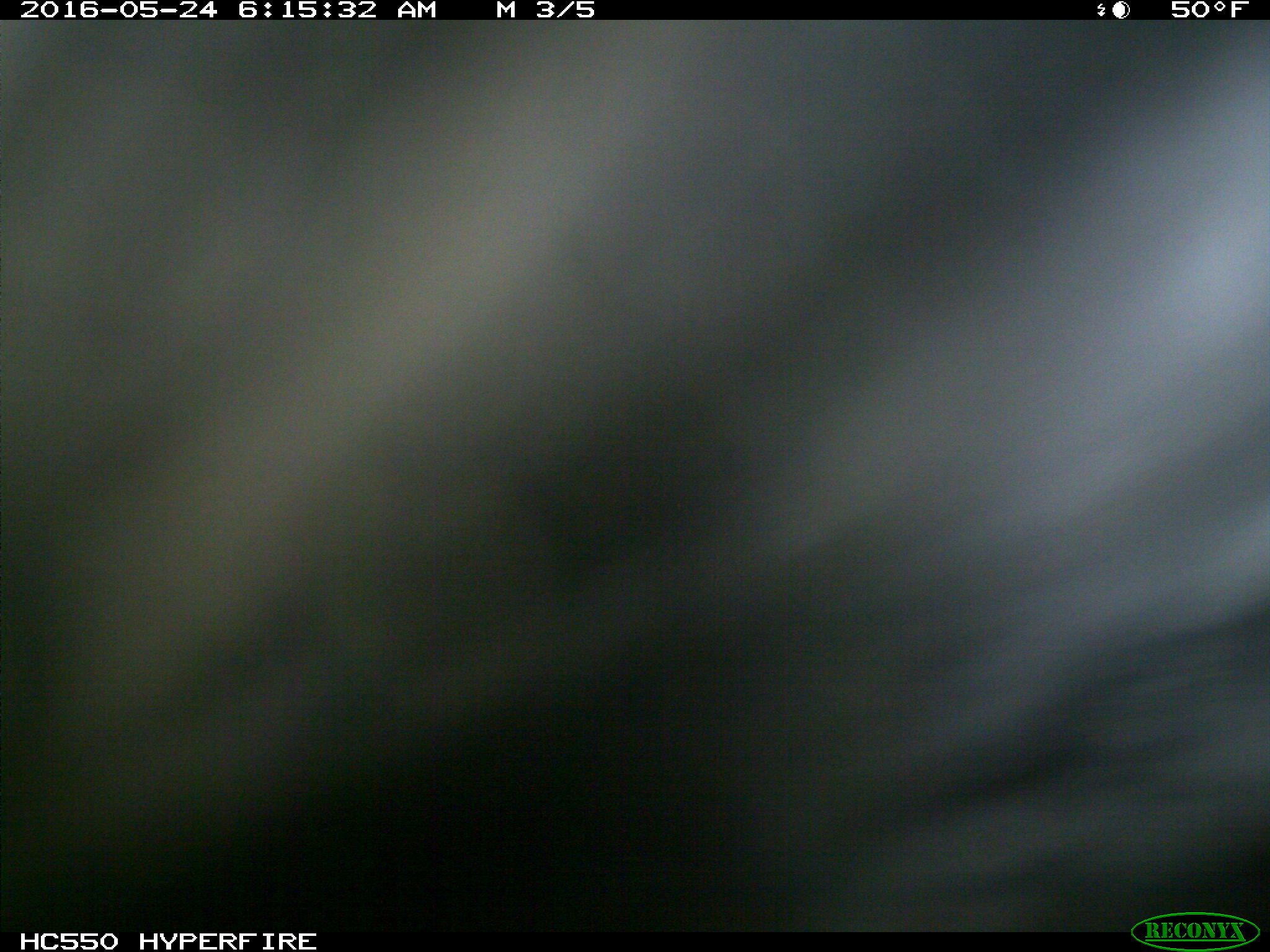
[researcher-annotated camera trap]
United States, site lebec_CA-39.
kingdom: Animalia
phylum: Chordata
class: Mammalia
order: Artiodactyla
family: Bovidae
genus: Bos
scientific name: Bos taurus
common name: domestic cow